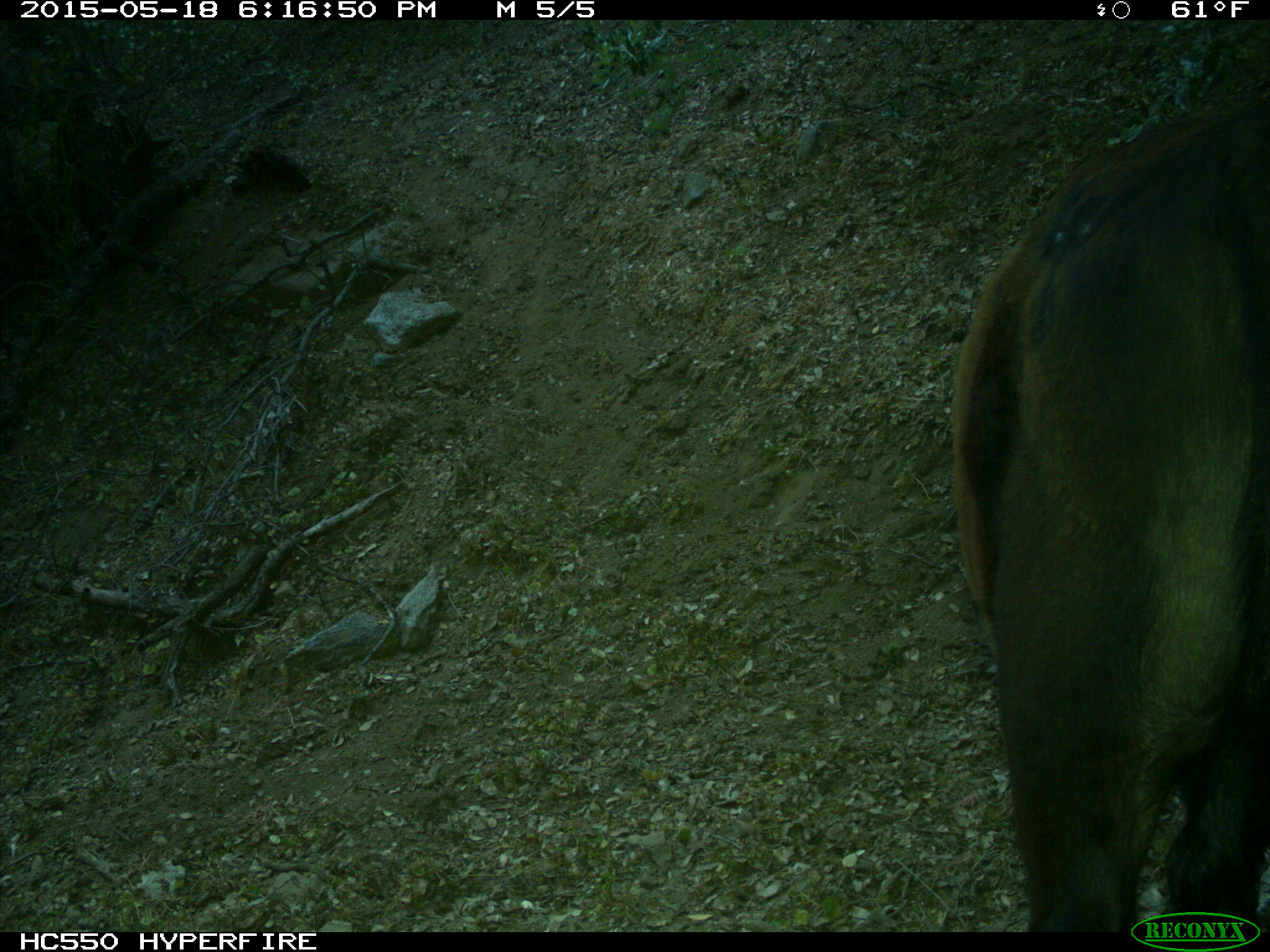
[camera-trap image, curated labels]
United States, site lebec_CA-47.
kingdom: Animalia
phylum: Chordata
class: Mammalia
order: Artiodactyla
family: Bovidae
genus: Bos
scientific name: Bos taurus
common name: domestic cow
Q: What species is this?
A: Bos taurus (domestic cow).